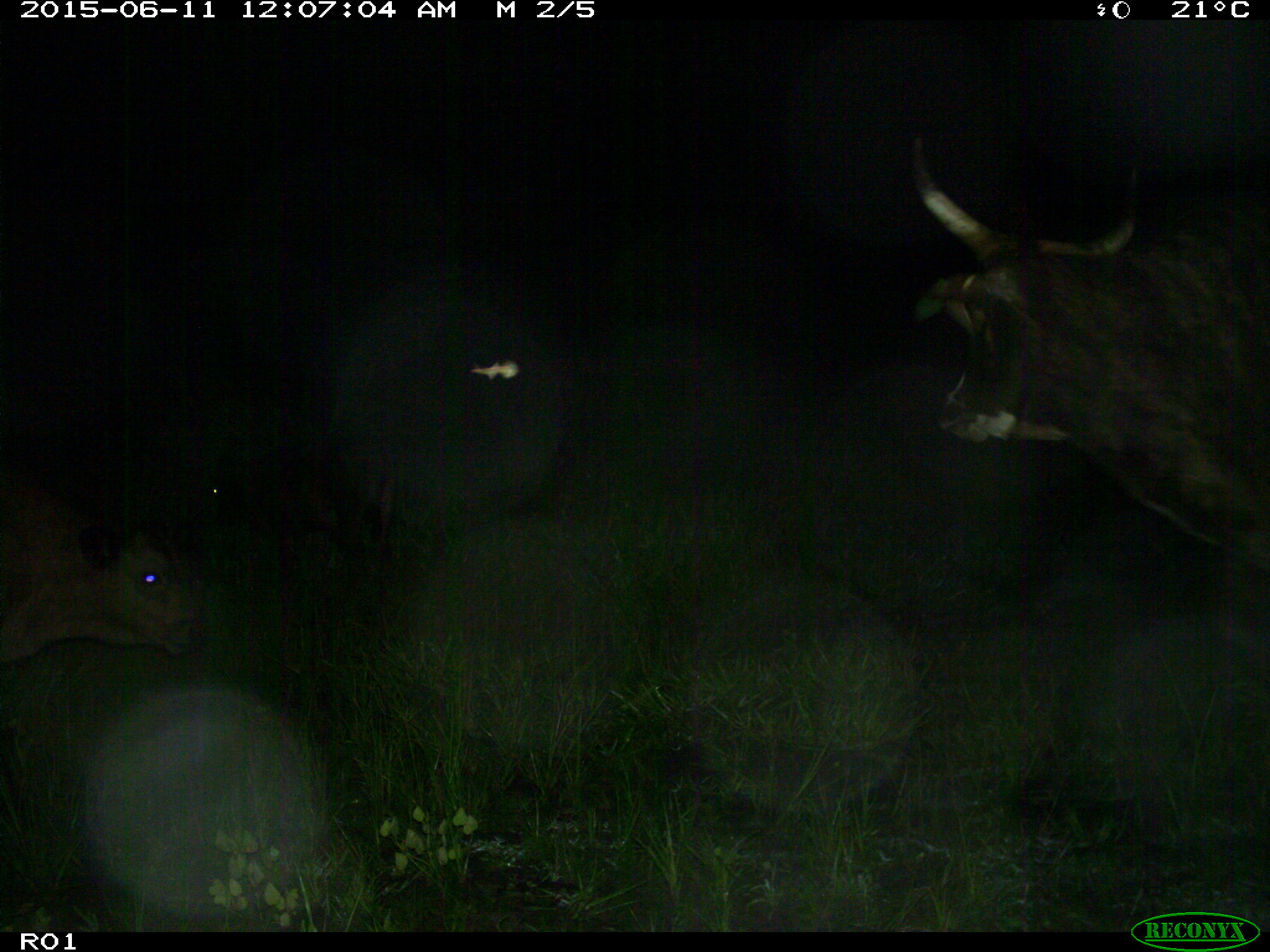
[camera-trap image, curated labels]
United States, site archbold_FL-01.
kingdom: Animalia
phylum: Chordata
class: Mammalia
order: Artiodactyla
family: Bovidae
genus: Bos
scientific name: Bos taurus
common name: domestic cow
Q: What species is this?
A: Bos taurus (domestic cow).